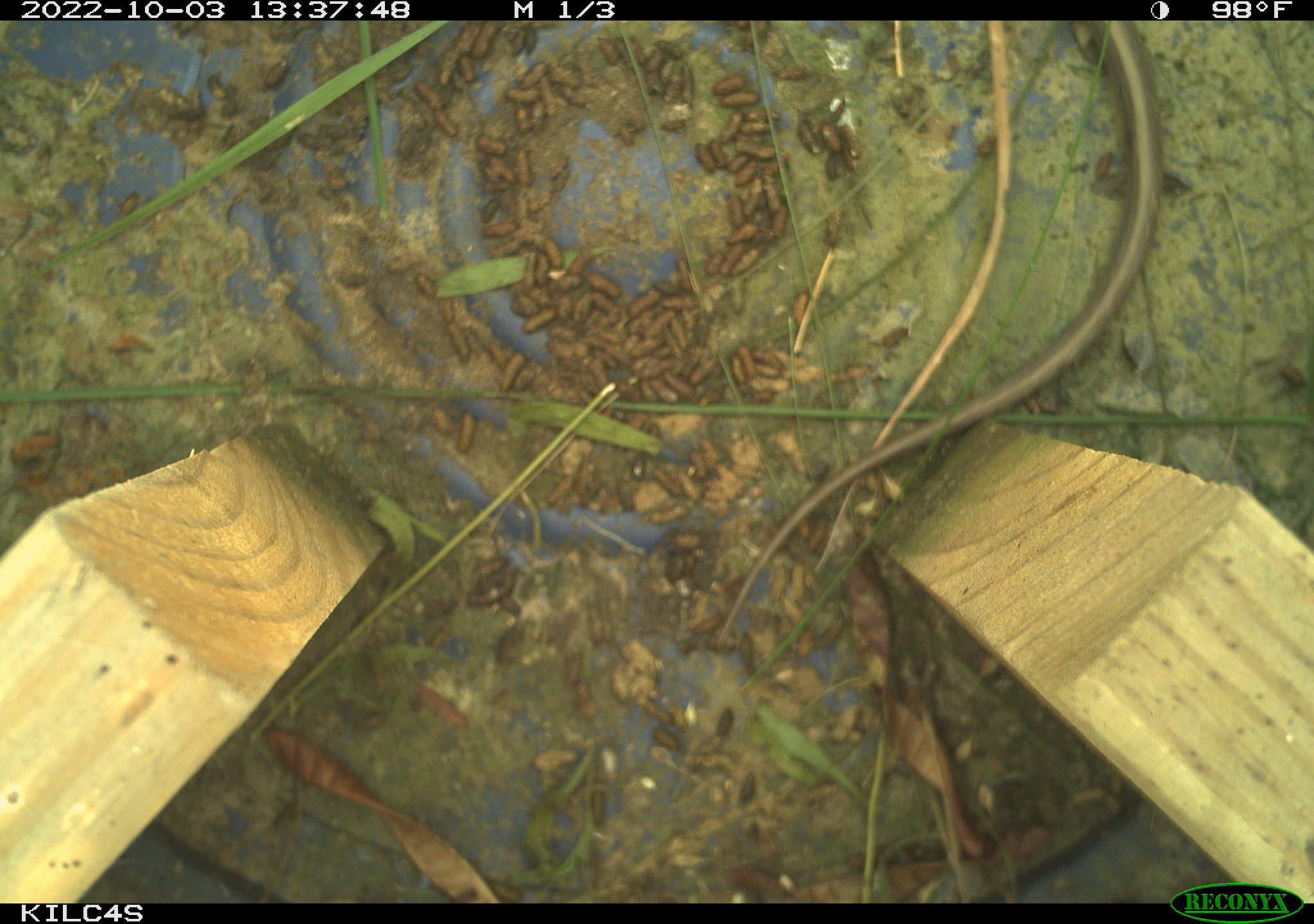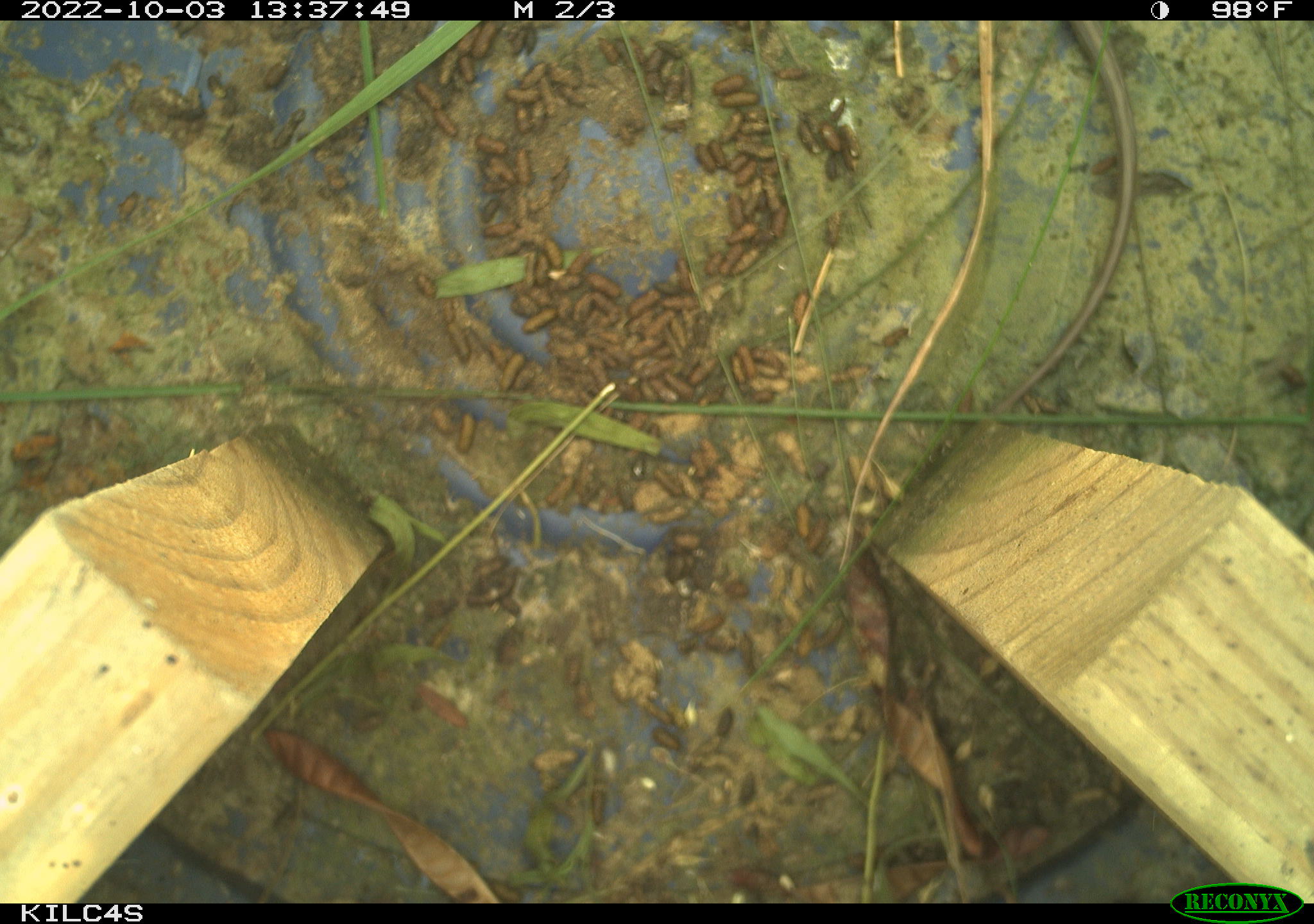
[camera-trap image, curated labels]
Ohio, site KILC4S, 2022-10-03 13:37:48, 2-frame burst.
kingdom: Animalia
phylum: Chordata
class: Reptilia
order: Squamata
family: Colubridae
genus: Thamnophis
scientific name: Thamnophis sirtalis sirtalis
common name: eastern gartersnake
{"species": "eastern gartersnake (Thamnophis sirtalis sirtalis)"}